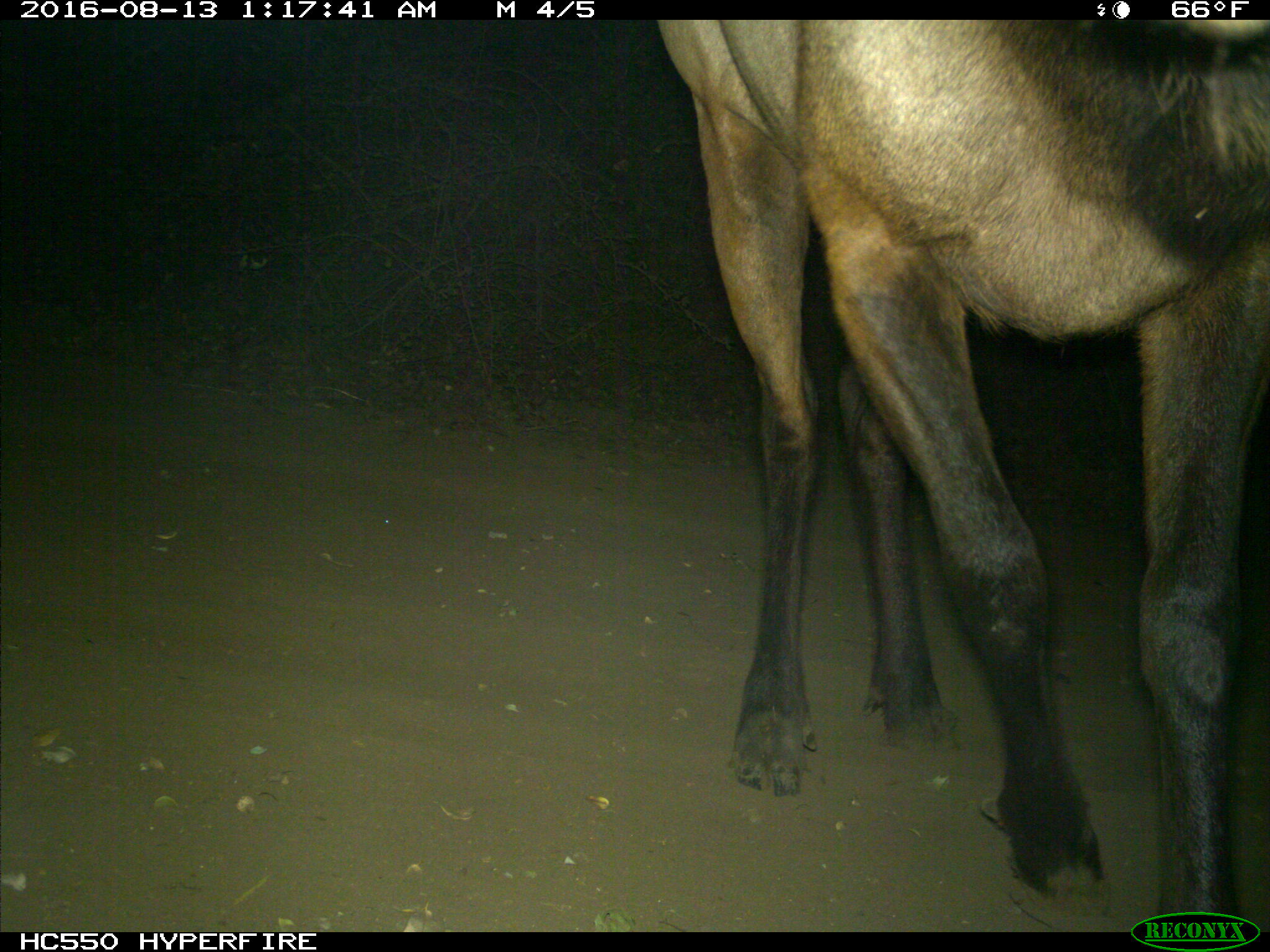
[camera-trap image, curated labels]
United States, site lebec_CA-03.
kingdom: Animalia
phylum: Chordata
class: Mammalia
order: Artiodactyla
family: Cervidae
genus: Cervus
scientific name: Cervus canadensis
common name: elk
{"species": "Cervus canadensis (elk)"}